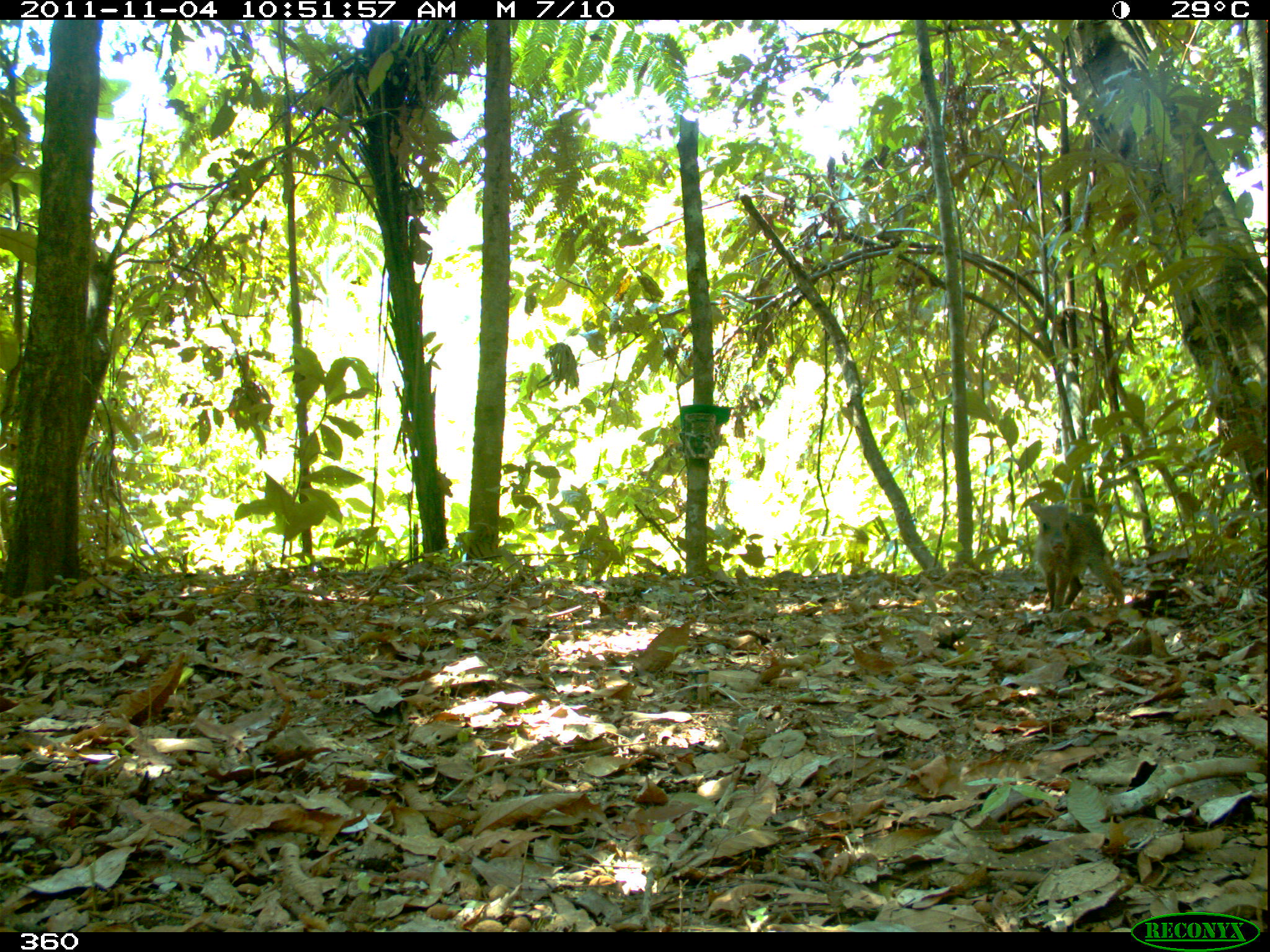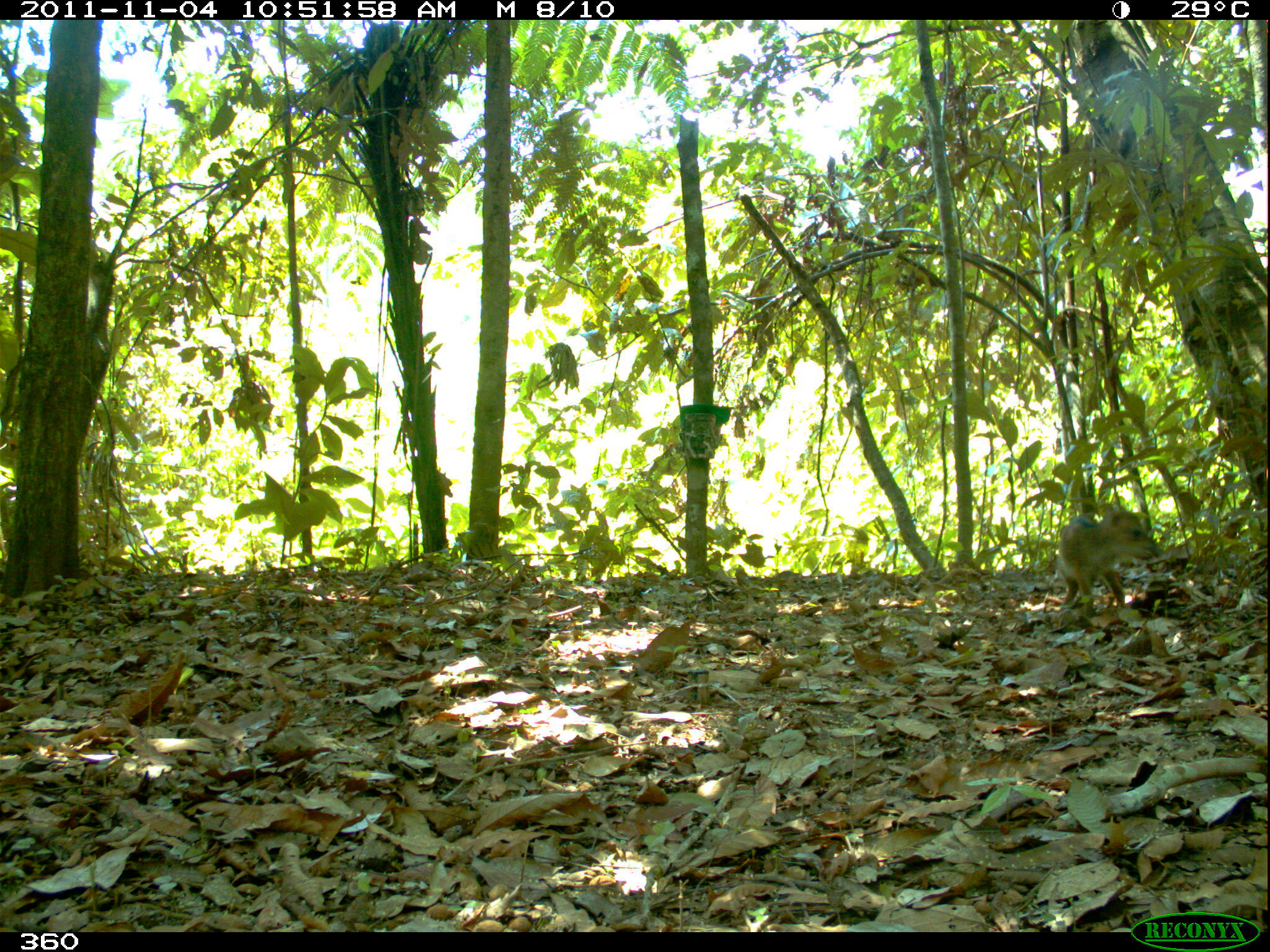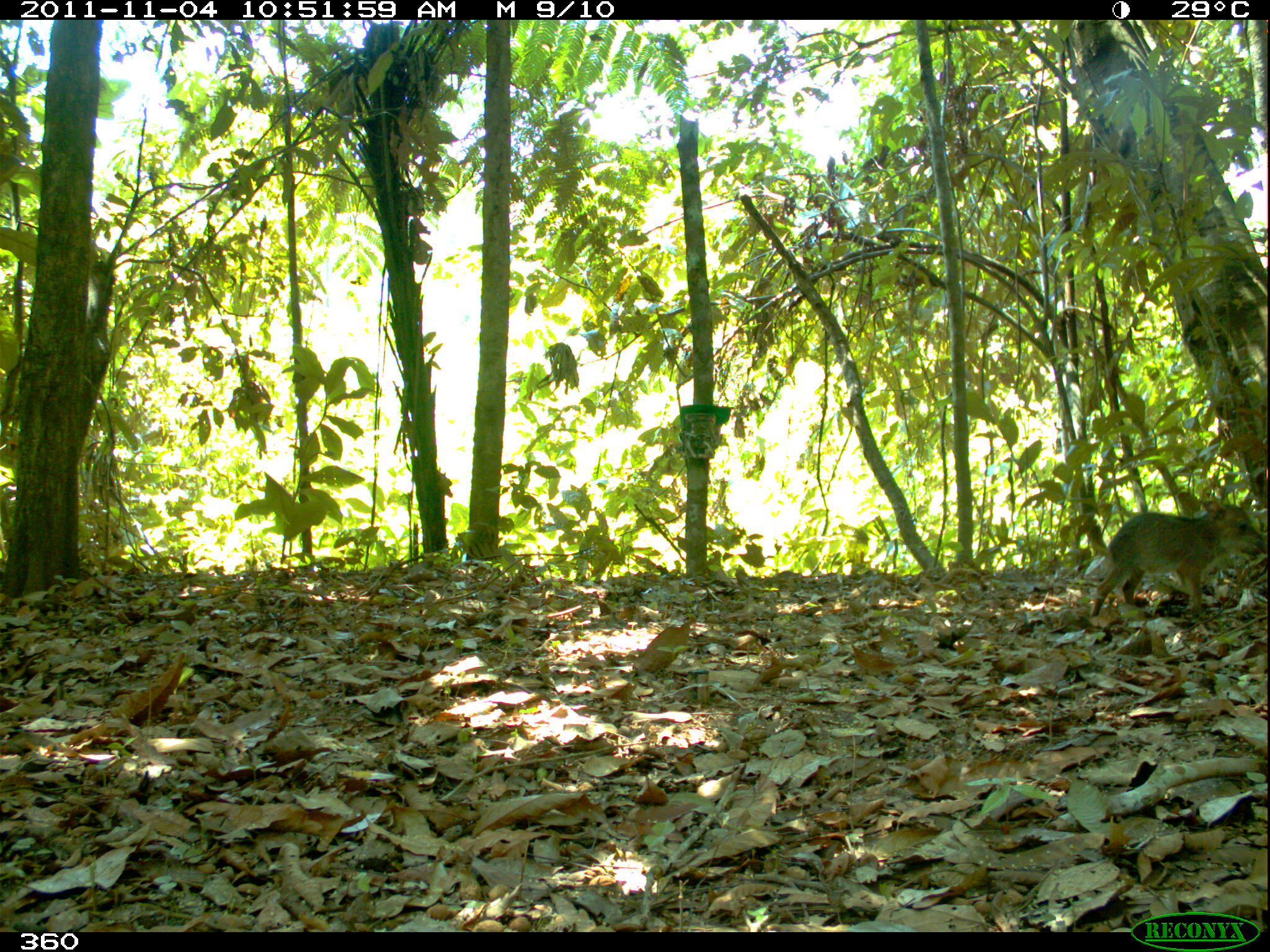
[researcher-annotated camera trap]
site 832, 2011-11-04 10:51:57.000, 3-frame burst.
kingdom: Animalia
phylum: Chordata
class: Mammalia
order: Artiodactyla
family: Tayassuidae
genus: Tayassu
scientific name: Tayassu pecari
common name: white-lipped peccary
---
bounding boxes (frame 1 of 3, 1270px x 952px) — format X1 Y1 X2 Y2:
tayassu pecari: 1027 498 1126 615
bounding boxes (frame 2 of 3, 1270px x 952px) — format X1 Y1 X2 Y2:
tayassu pecari: 1054 499 1162 620